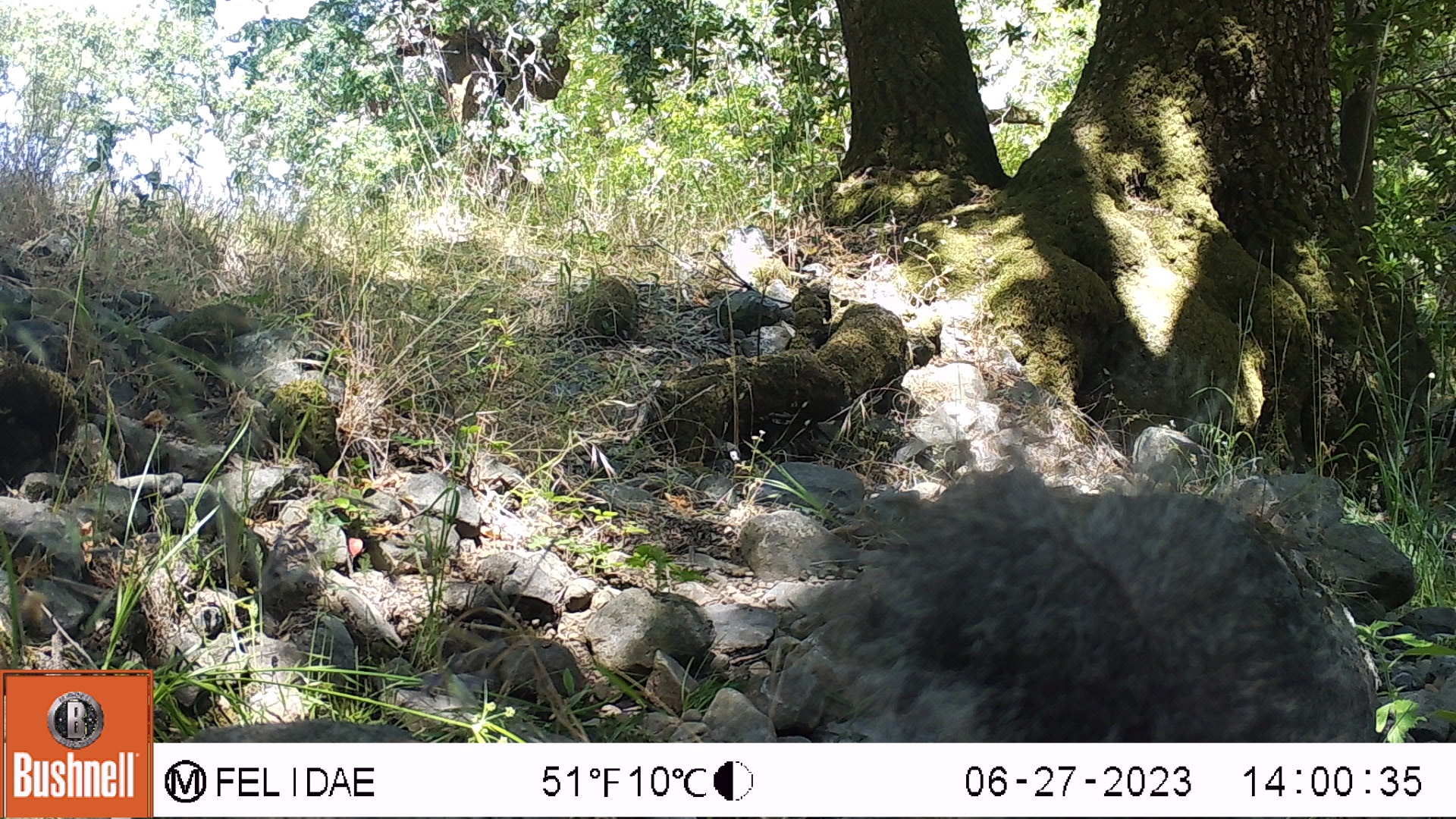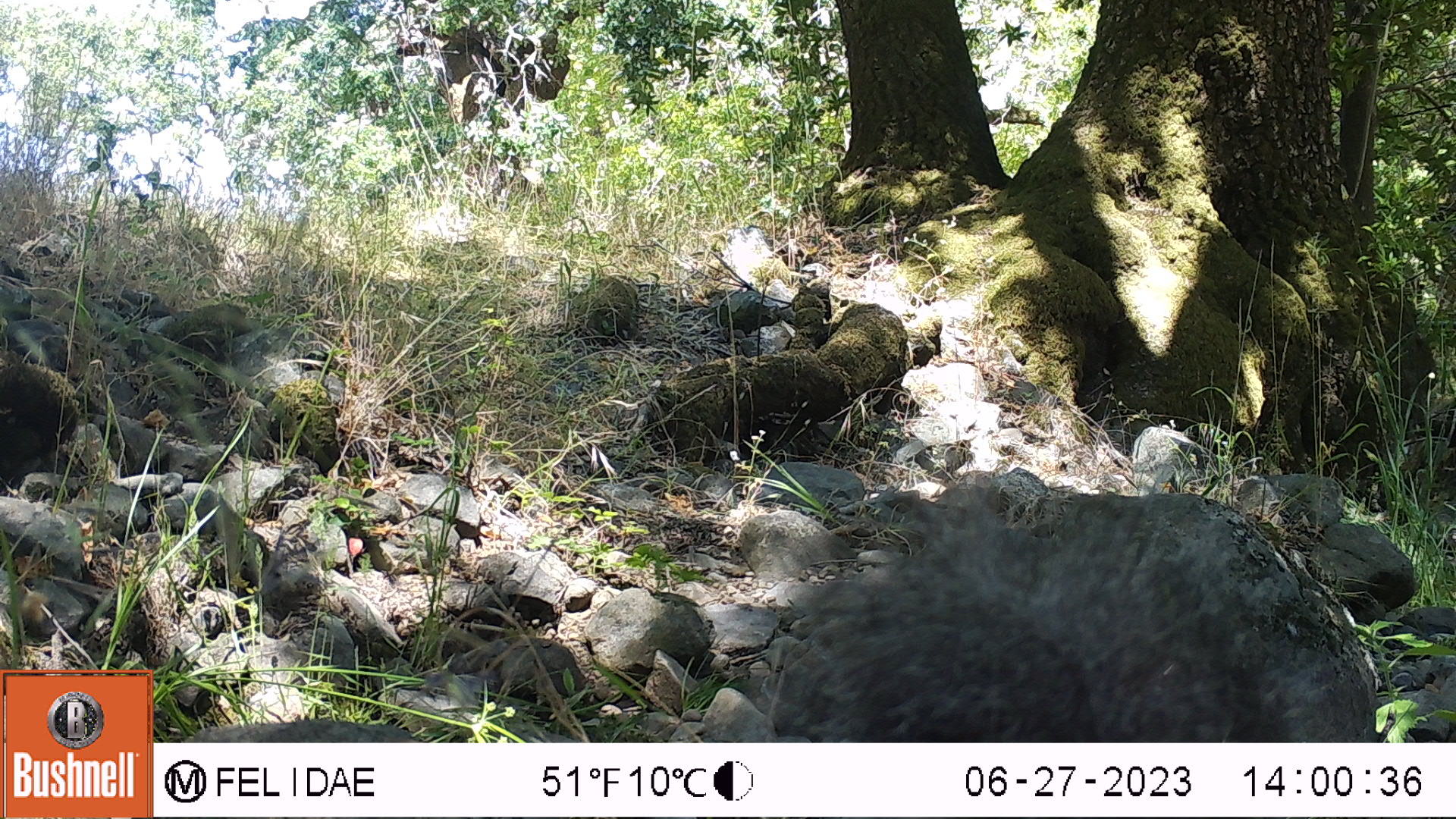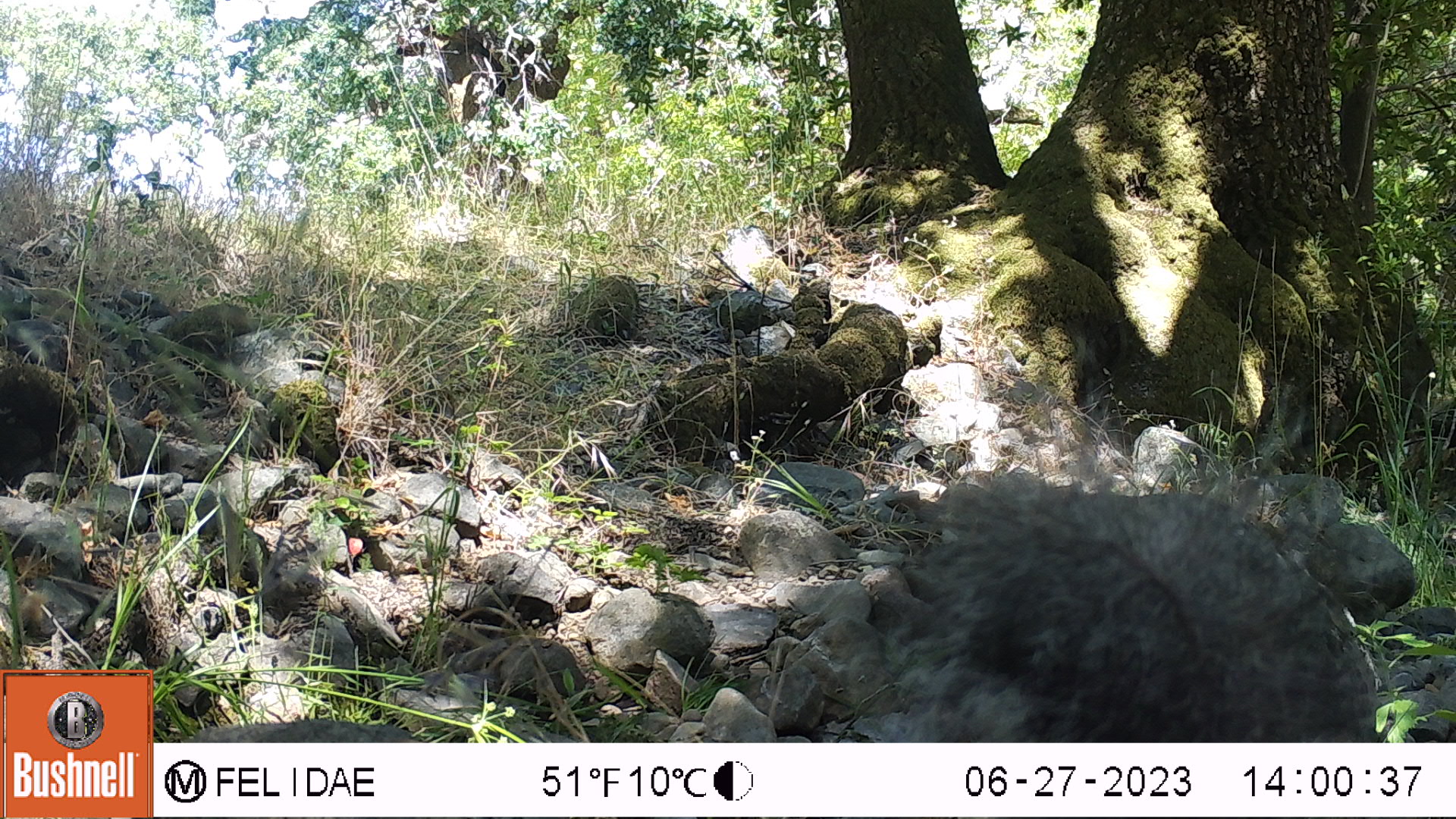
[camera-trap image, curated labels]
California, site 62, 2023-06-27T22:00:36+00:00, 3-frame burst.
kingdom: Animalia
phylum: Chordata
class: Mammalia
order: Rodentia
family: Sciuridae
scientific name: Sciuridae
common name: squirrel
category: unknown squirrel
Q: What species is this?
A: Unknown squirrel (squirrel) (Sciuridae).